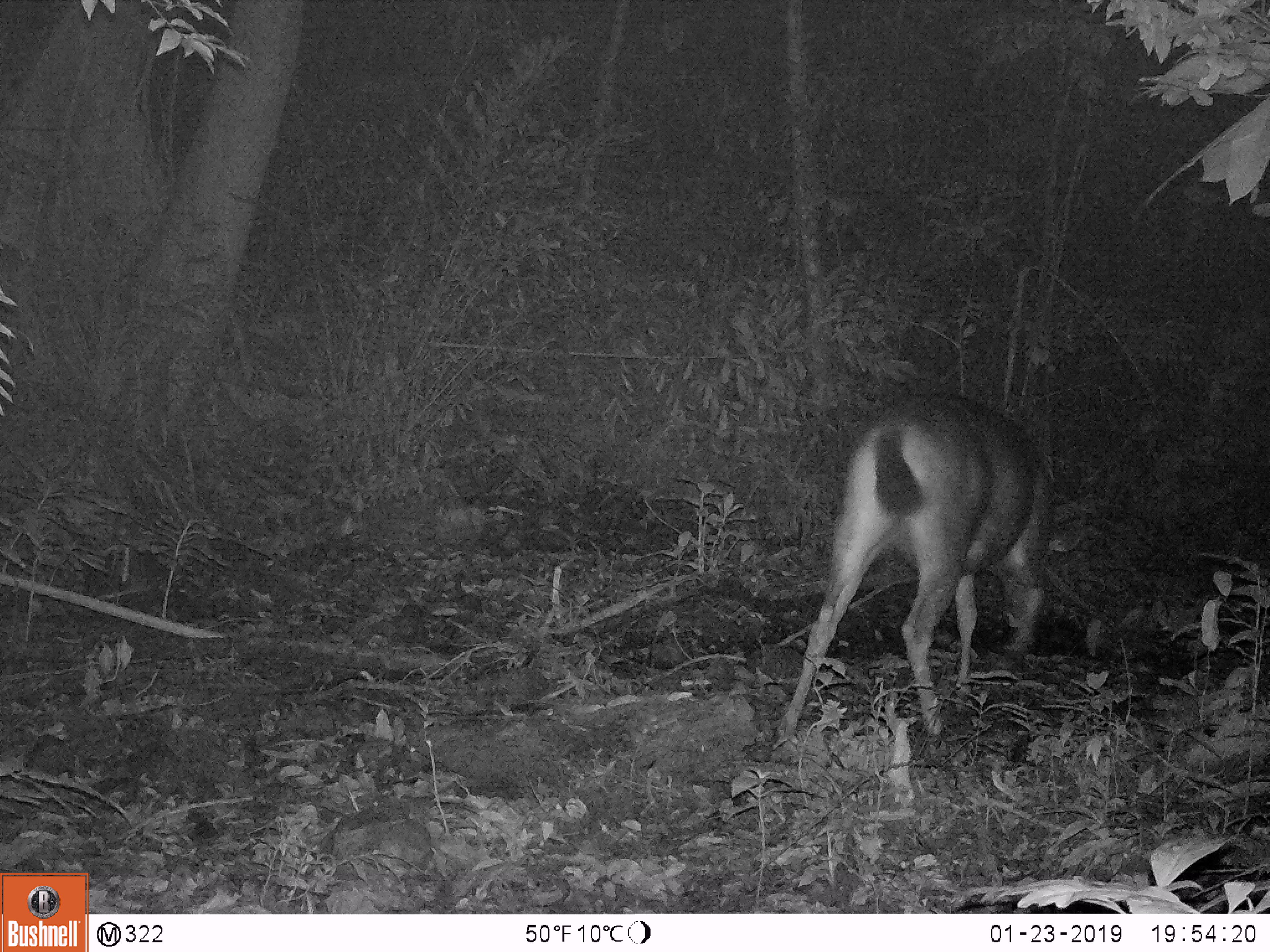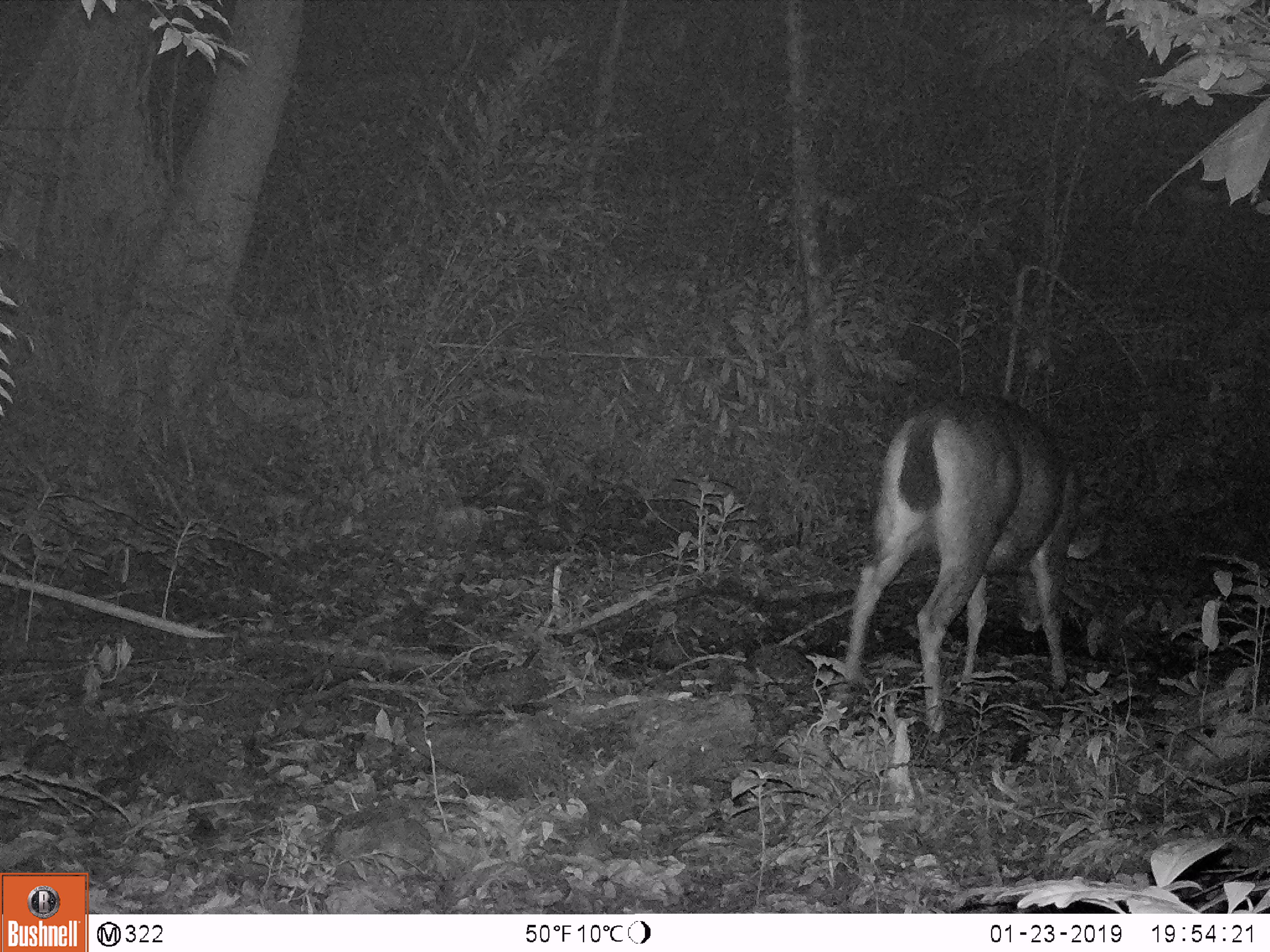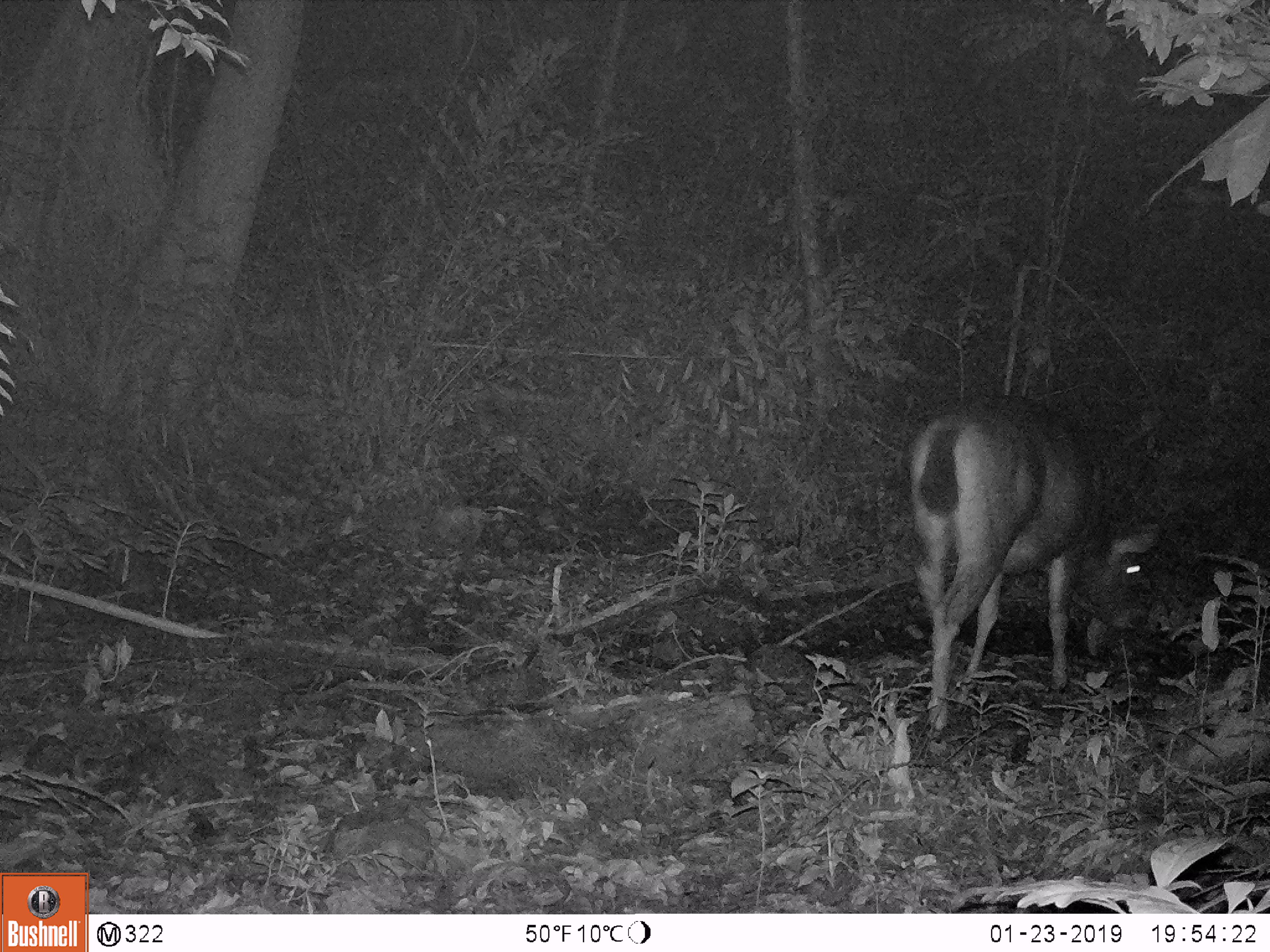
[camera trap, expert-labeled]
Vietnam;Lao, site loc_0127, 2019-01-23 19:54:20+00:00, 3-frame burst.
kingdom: Animalia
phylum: Chordata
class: Mammalia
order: Artiodactyla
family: Cervidae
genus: Rusa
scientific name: Rusa unicolor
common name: sambar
Sambar (Rusa unicolor). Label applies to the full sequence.